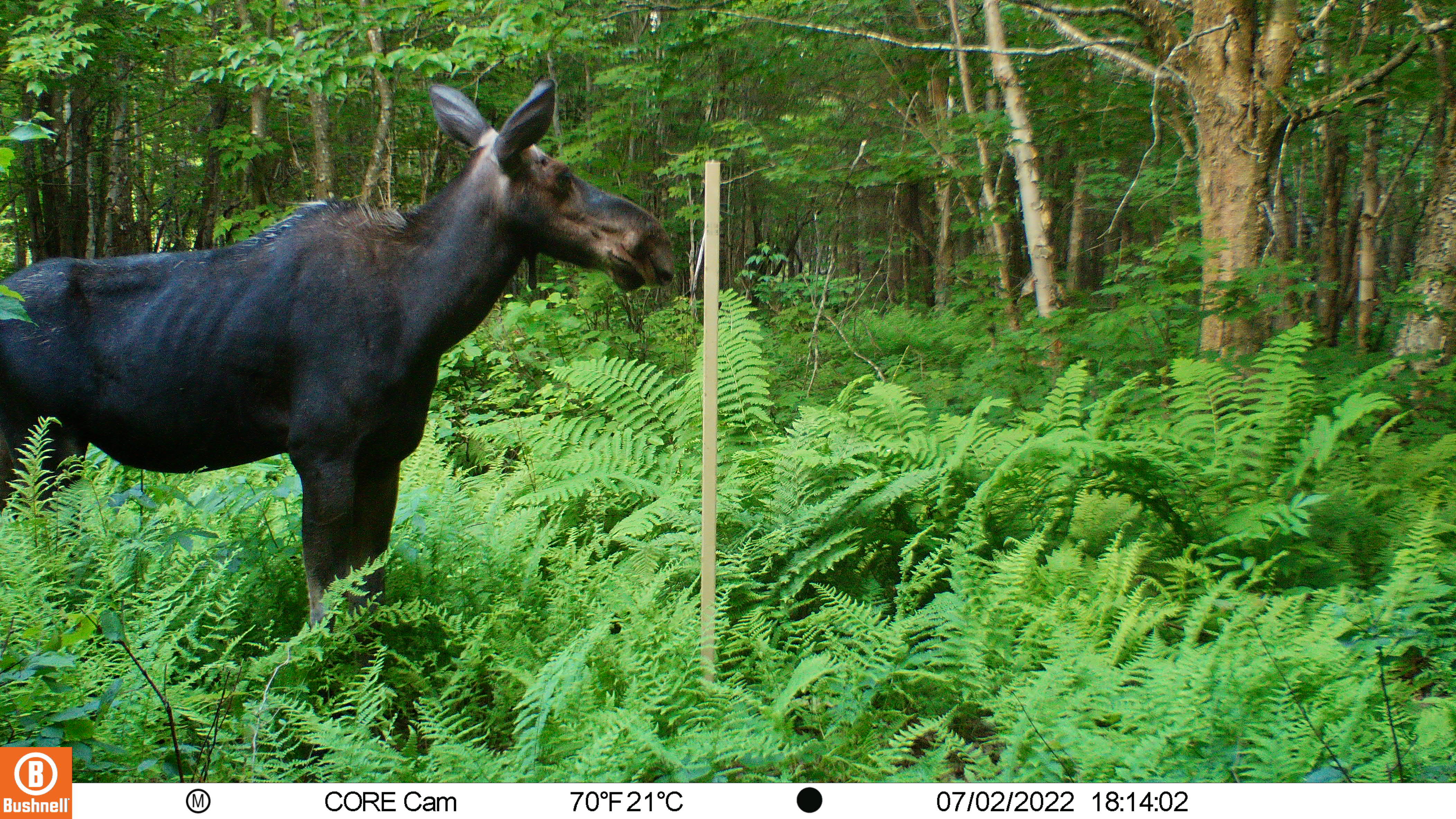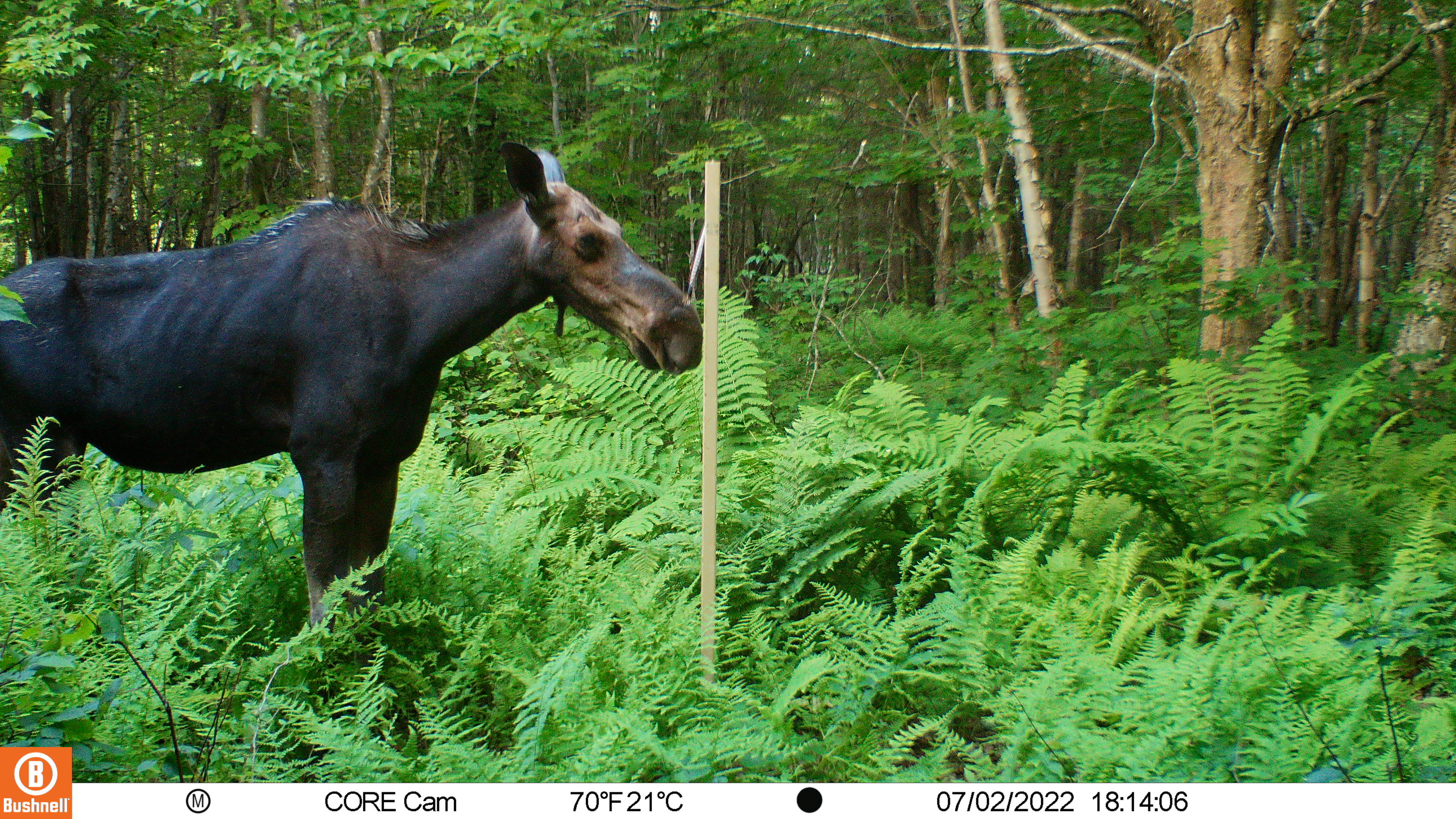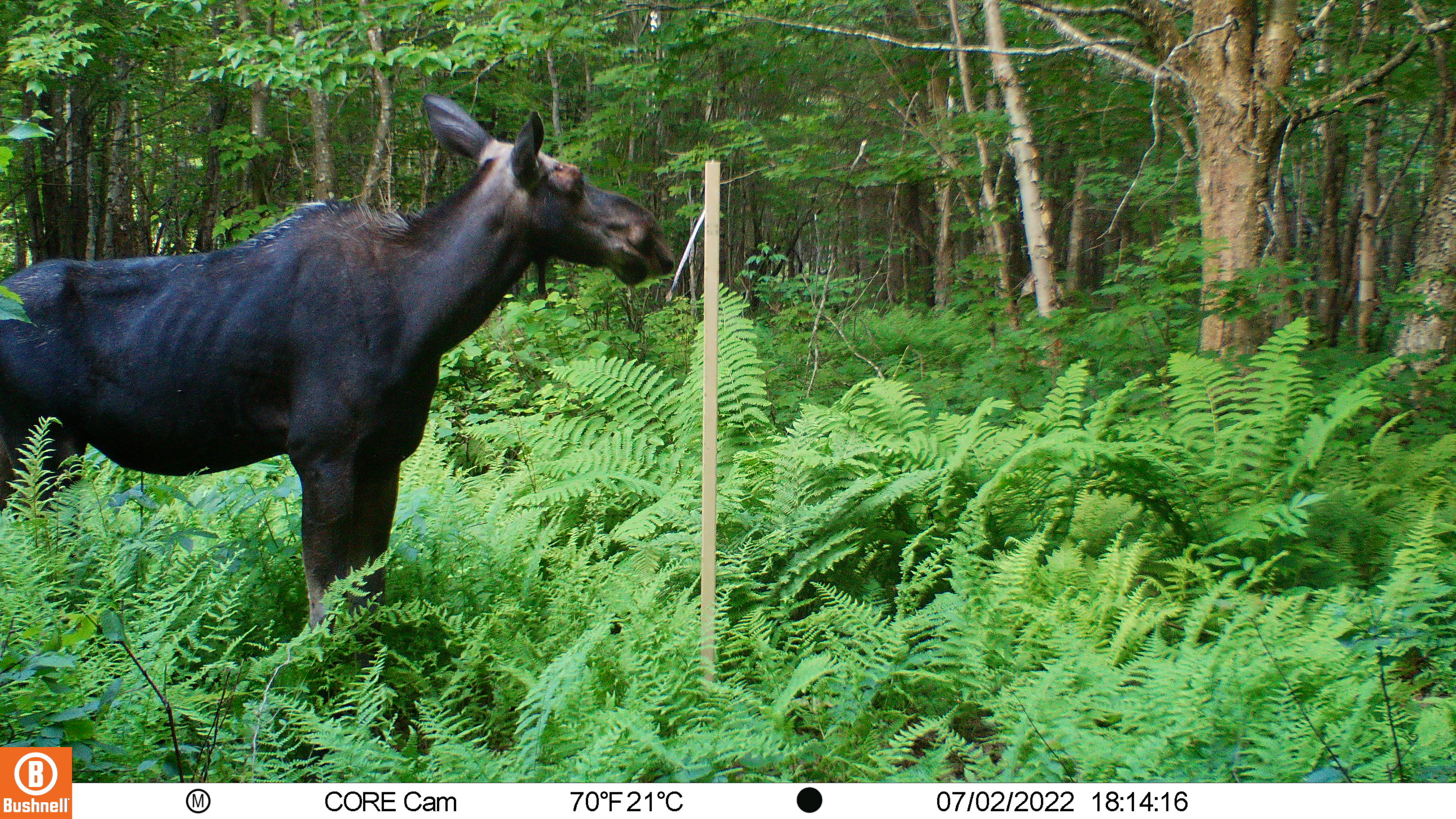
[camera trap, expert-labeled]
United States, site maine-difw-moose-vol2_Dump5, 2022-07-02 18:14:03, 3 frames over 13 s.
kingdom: Animalia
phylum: Chordata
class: Mammalia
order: Artiodactyla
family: Cervidae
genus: Alces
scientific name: Alces alces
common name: moose